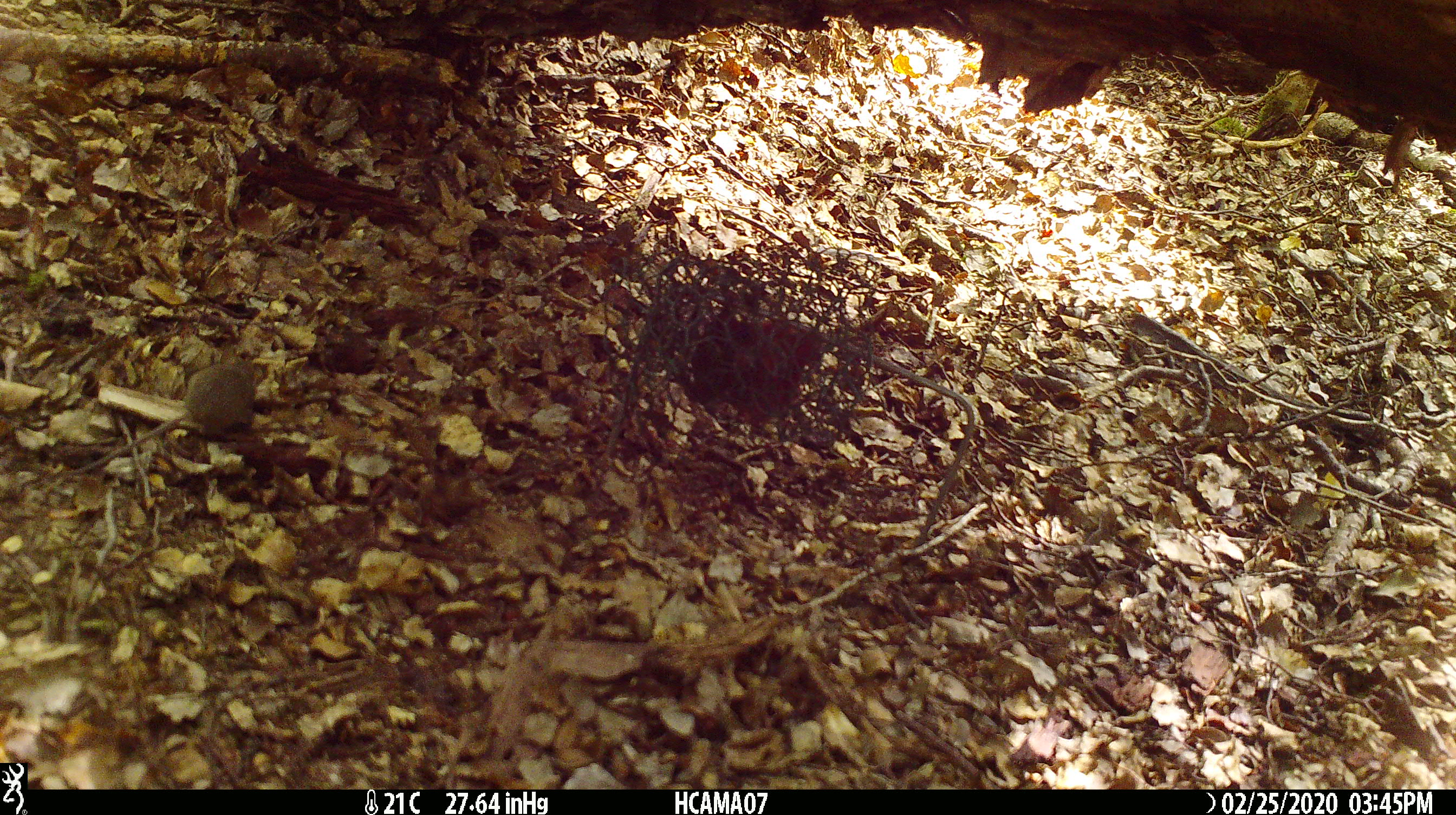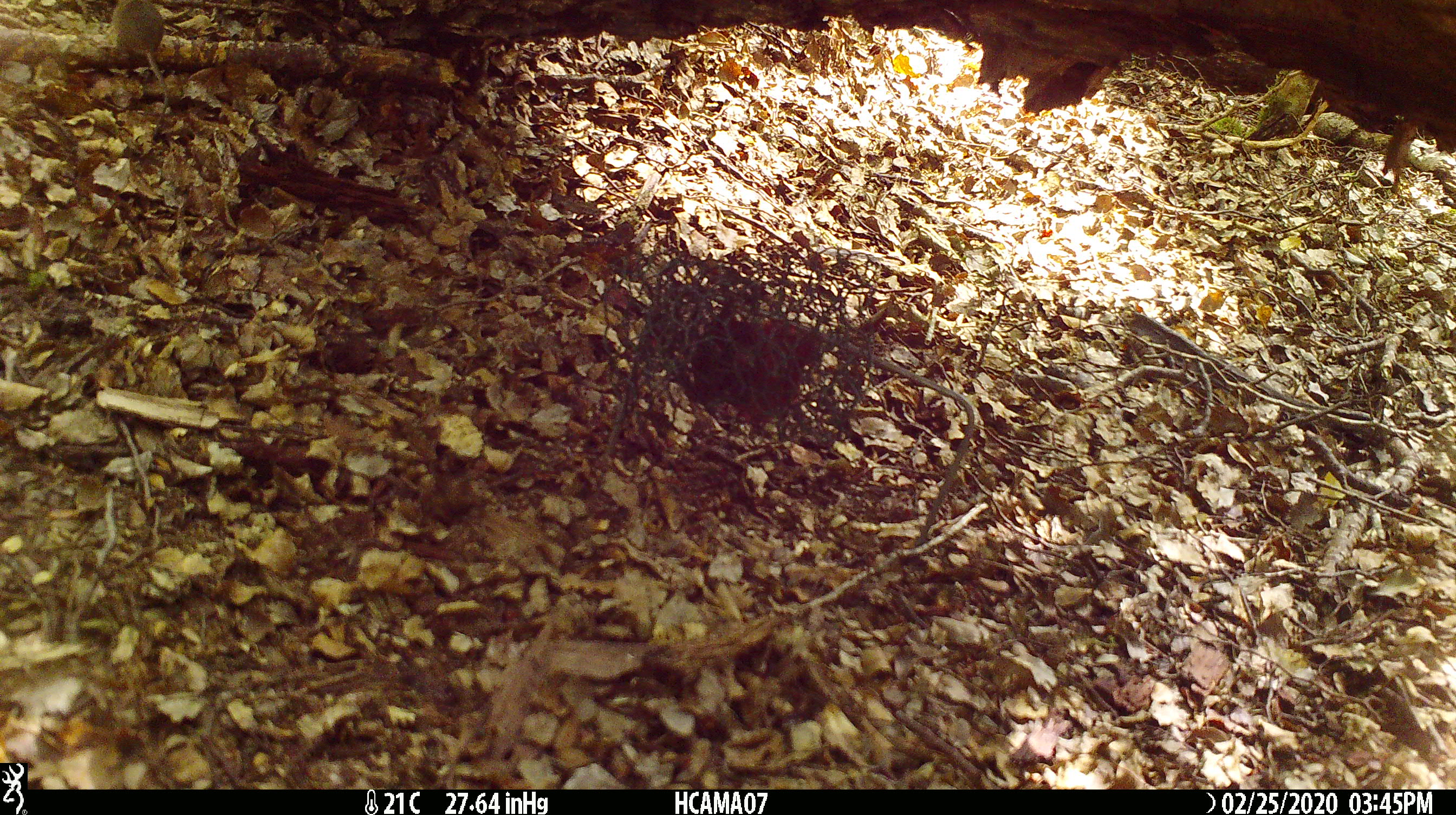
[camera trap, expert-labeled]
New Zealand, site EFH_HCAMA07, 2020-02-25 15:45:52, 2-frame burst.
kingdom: Animalia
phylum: Chordata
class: Mammalia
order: Rodentia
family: Muridae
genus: Mus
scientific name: Mus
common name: mouse